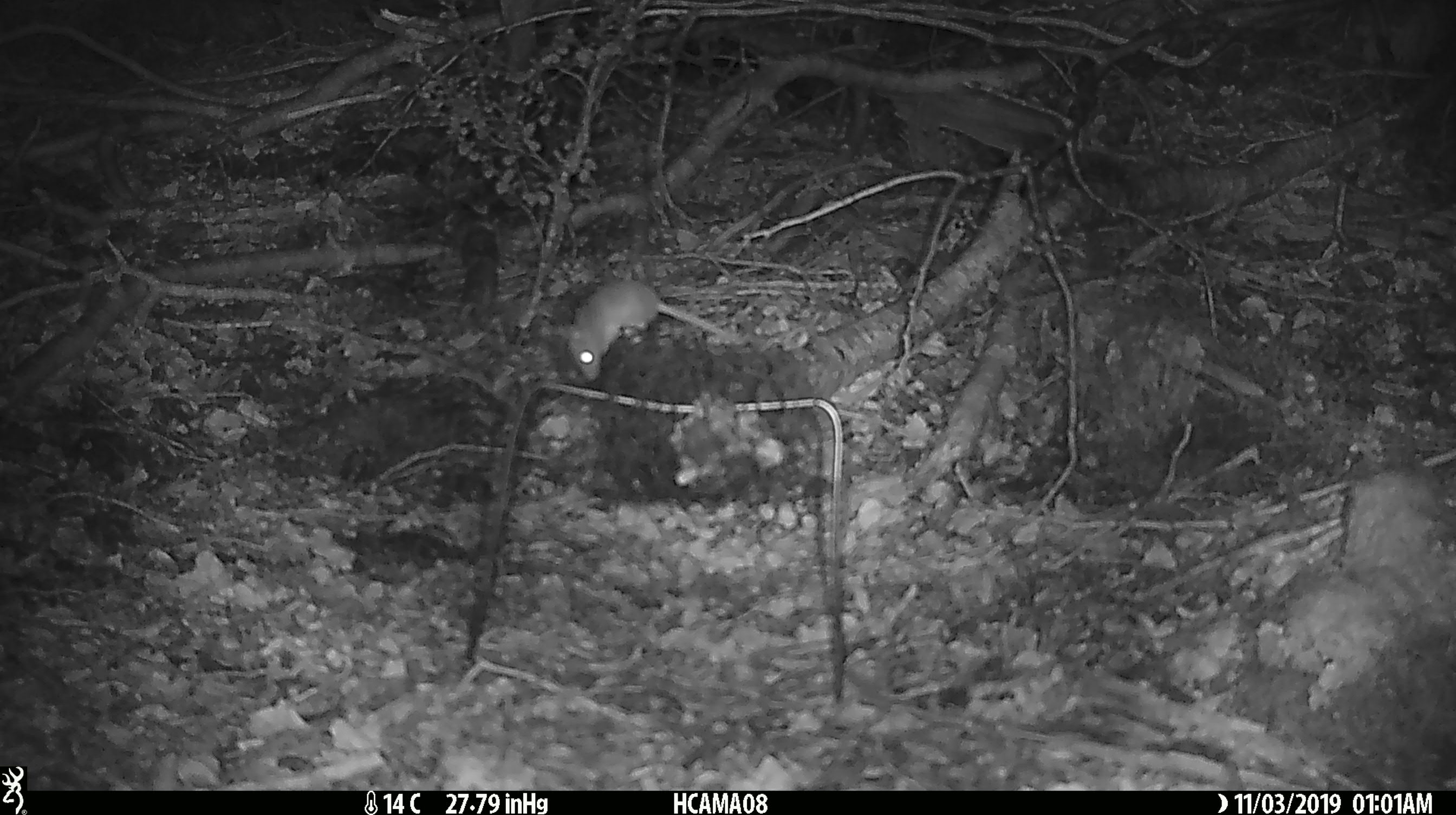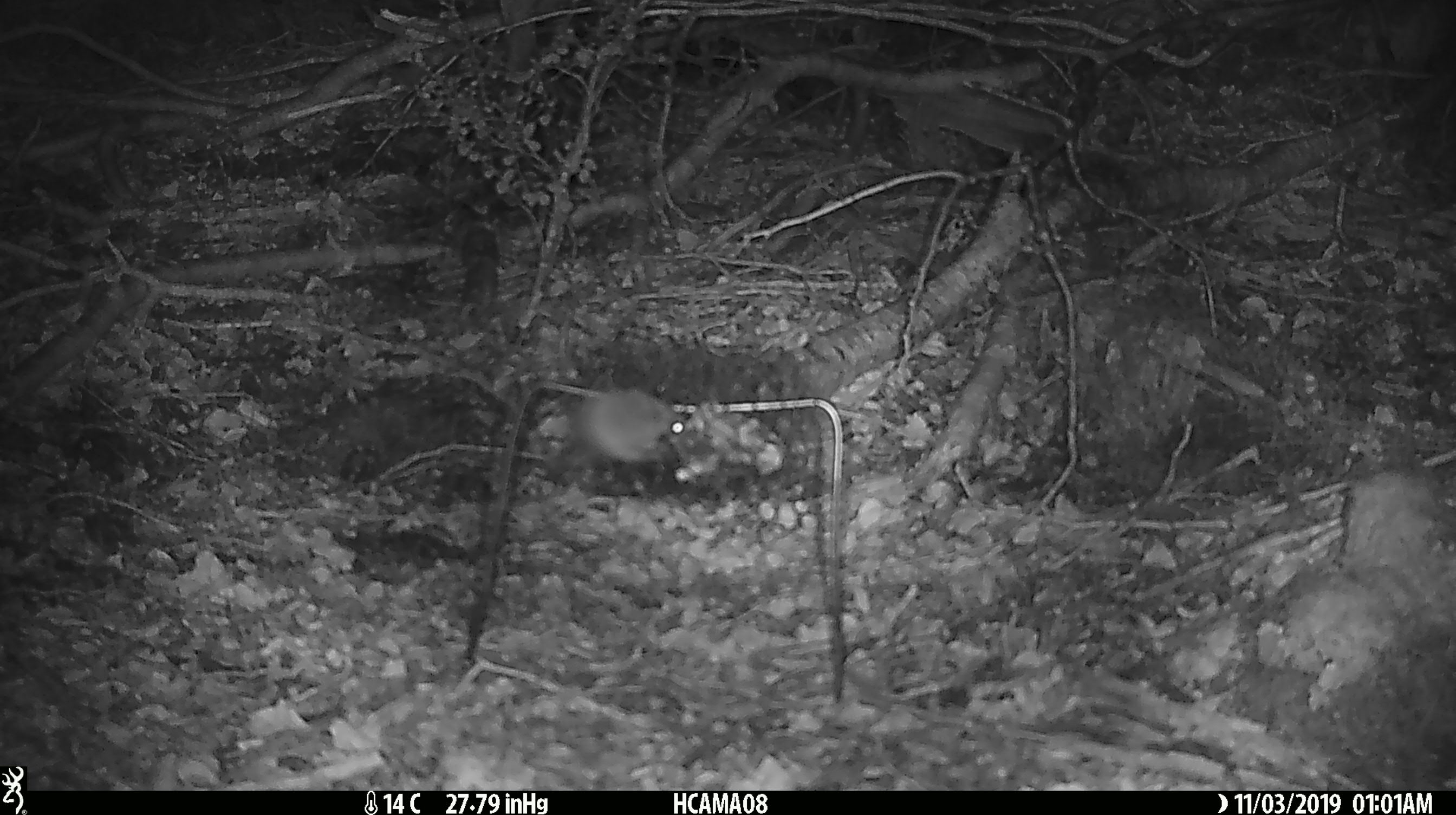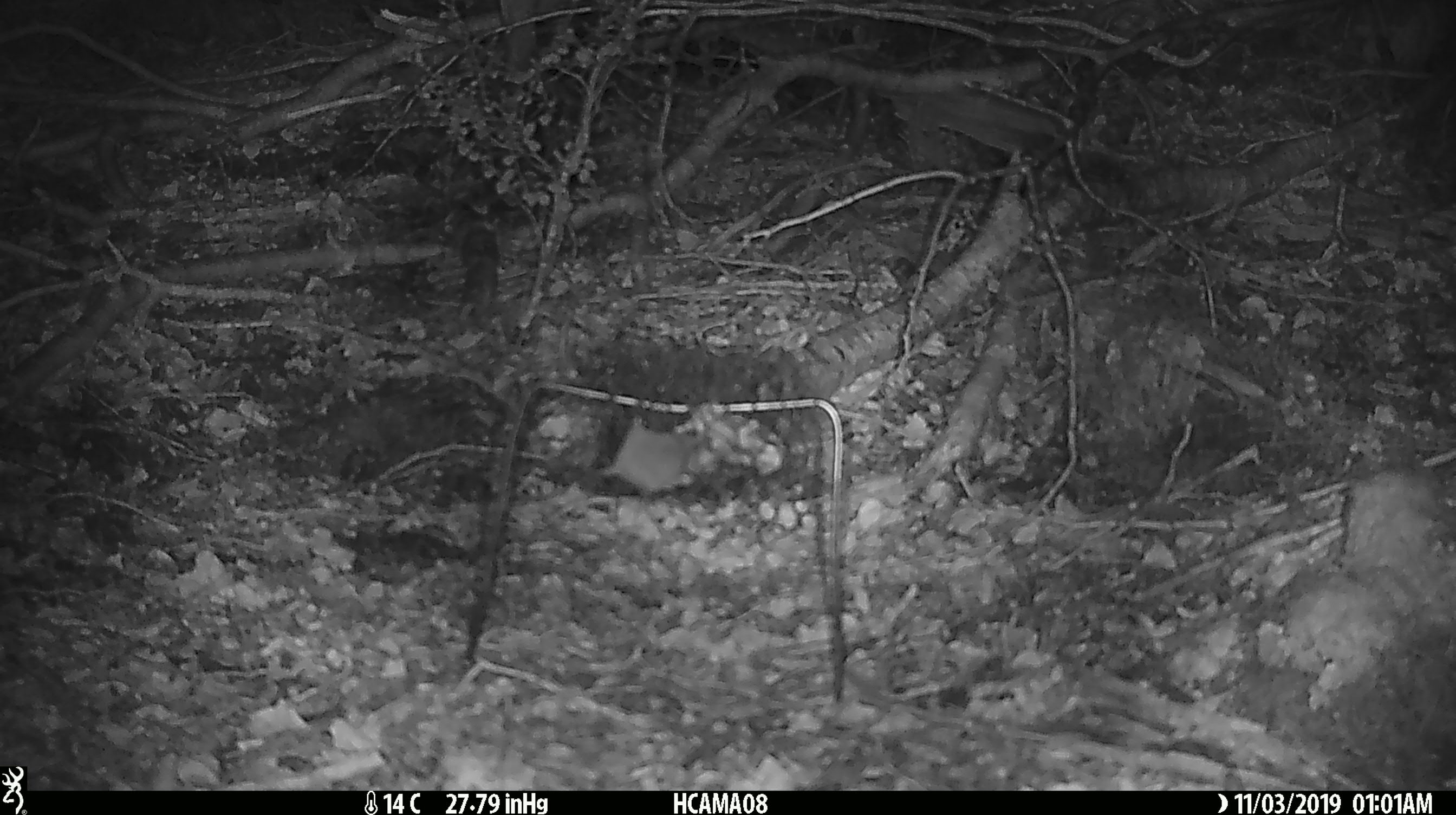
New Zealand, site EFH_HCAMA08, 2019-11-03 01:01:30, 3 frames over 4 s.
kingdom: Animalia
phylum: Chordata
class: Mammalia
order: Rodentia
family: Muridae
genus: Mus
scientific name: Mus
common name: mouse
Mouse (Mus).